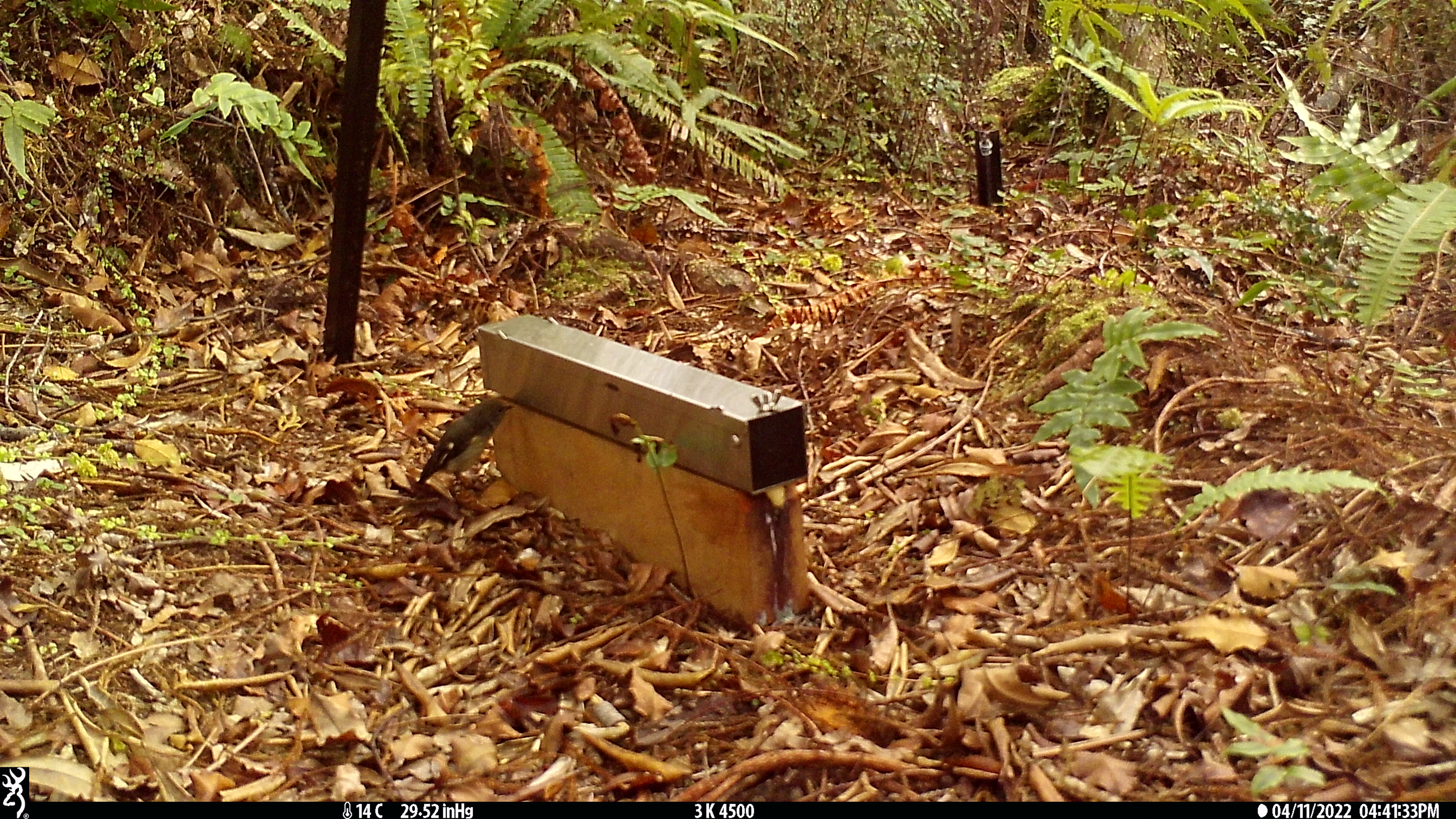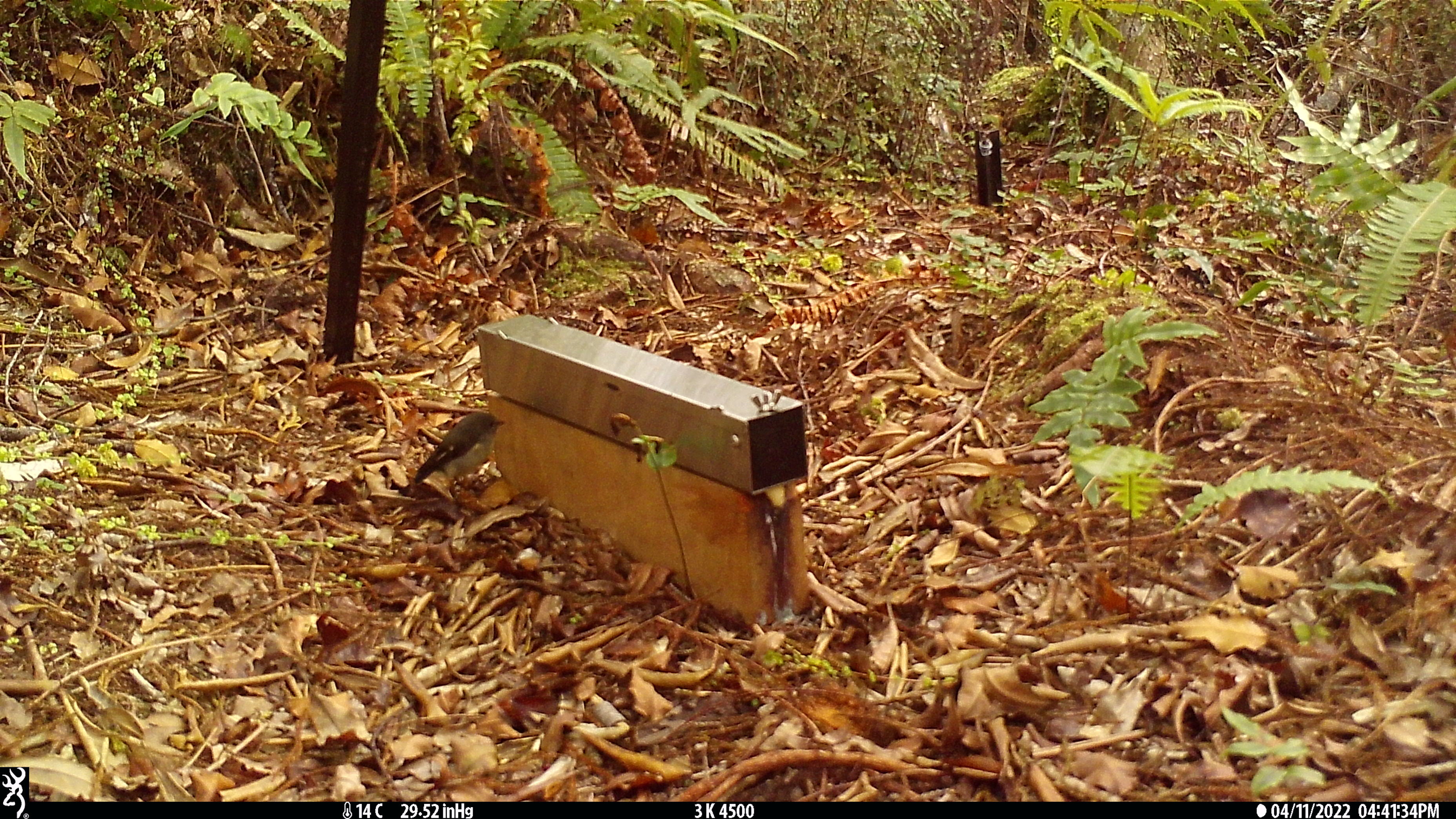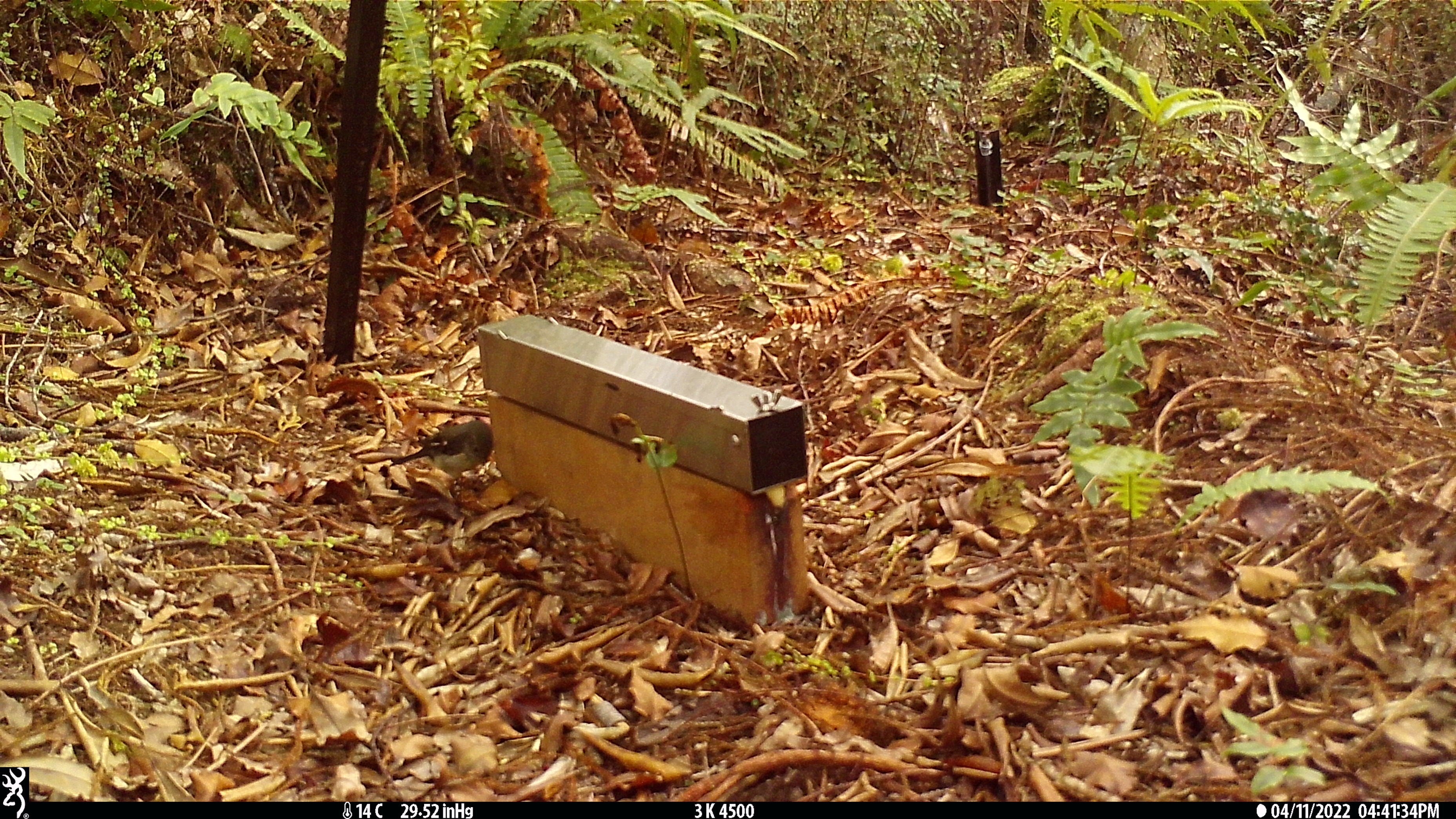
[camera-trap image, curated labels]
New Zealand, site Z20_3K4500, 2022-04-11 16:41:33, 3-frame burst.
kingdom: Animalia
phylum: Chordata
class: Aves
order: Passeriformes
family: Petroicidae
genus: Petroica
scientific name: Petroica macrocephala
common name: tomtit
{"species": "tomtit (Petroica macrocephala)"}